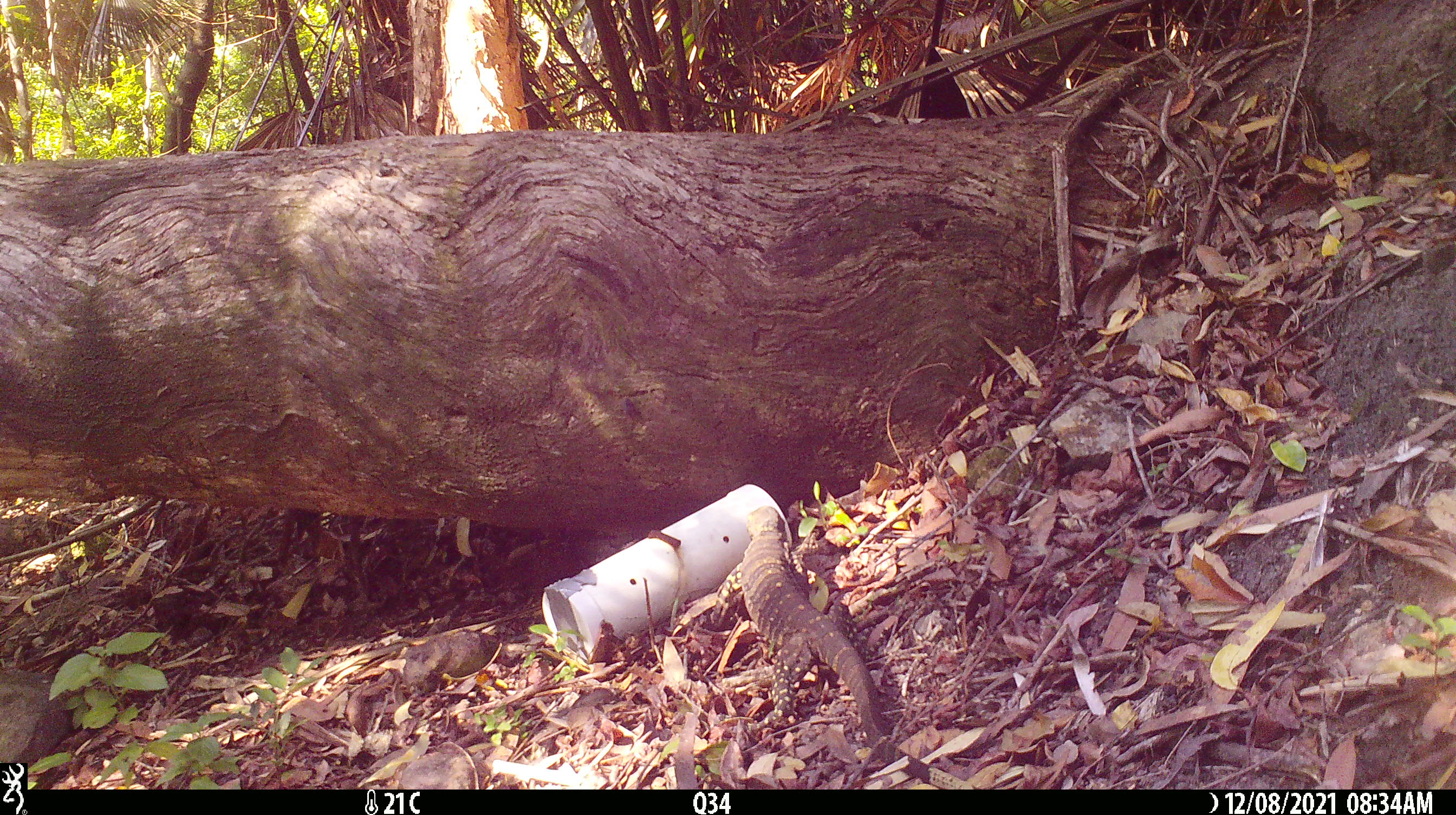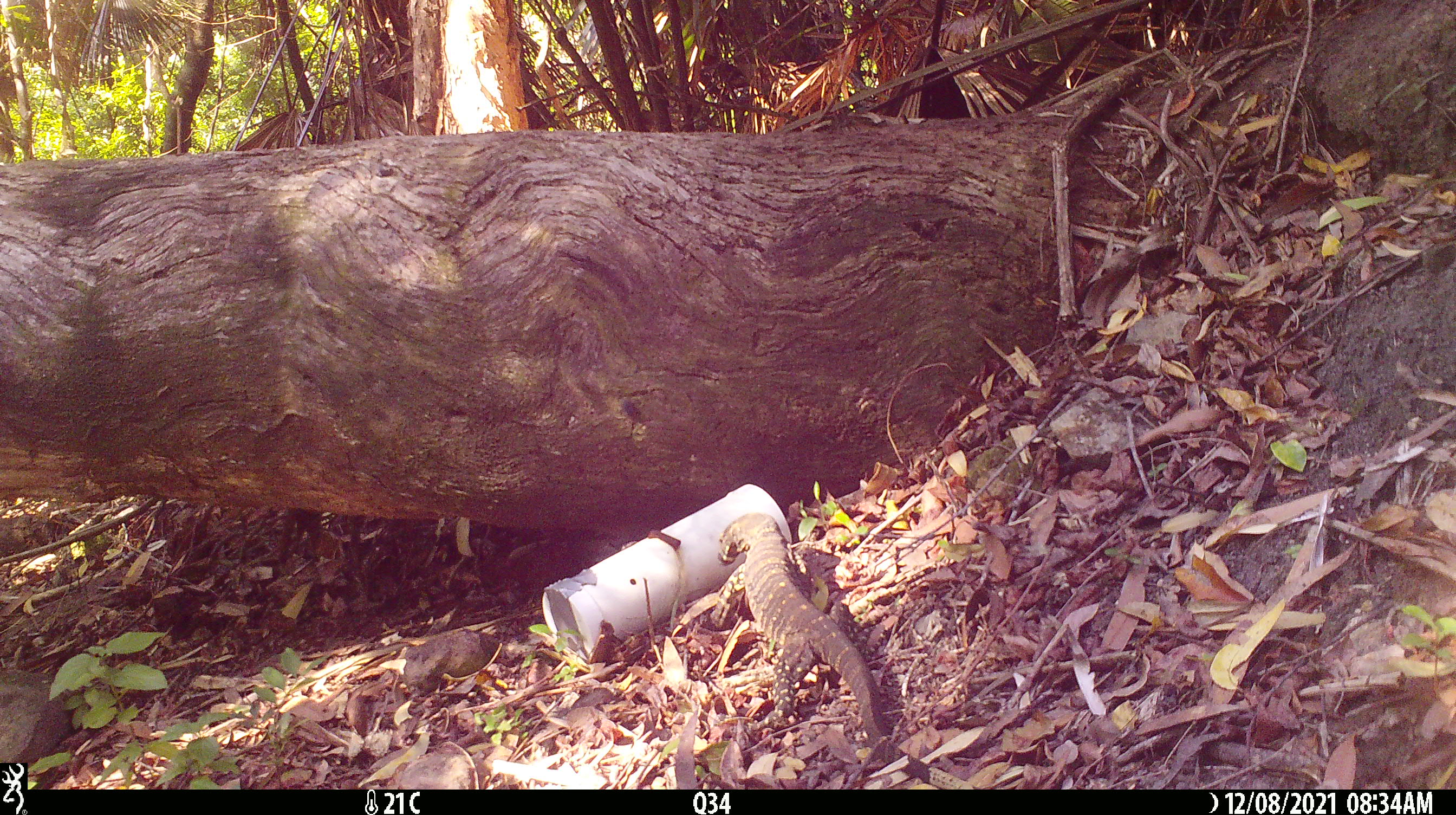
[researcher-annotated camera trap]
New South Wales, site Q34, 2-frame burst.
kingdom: Animalia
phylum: Chordata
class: Reptilia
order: Squamata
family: Varanidae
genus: Varanus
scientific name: Varanus varius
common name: lace monitor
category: goanna